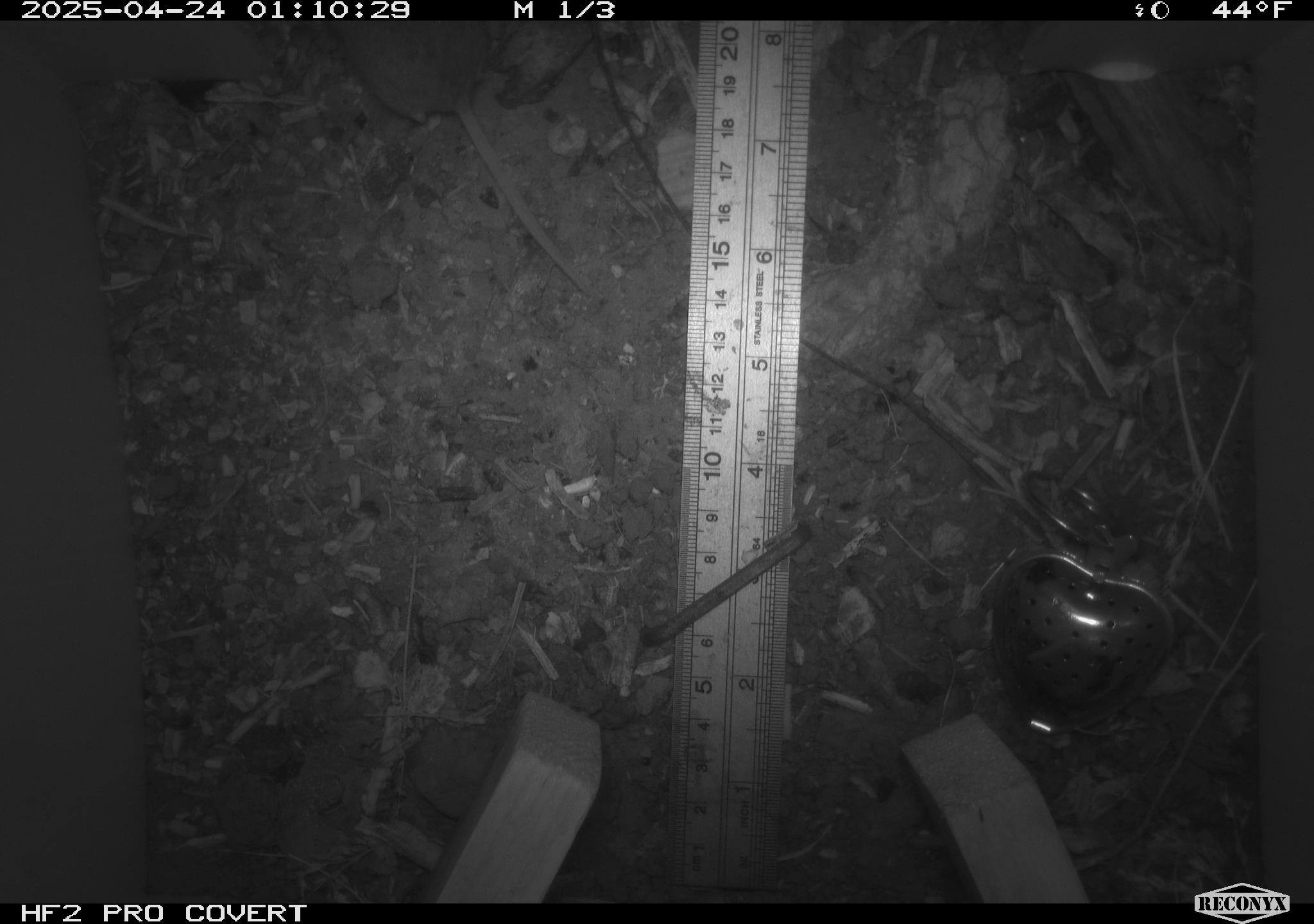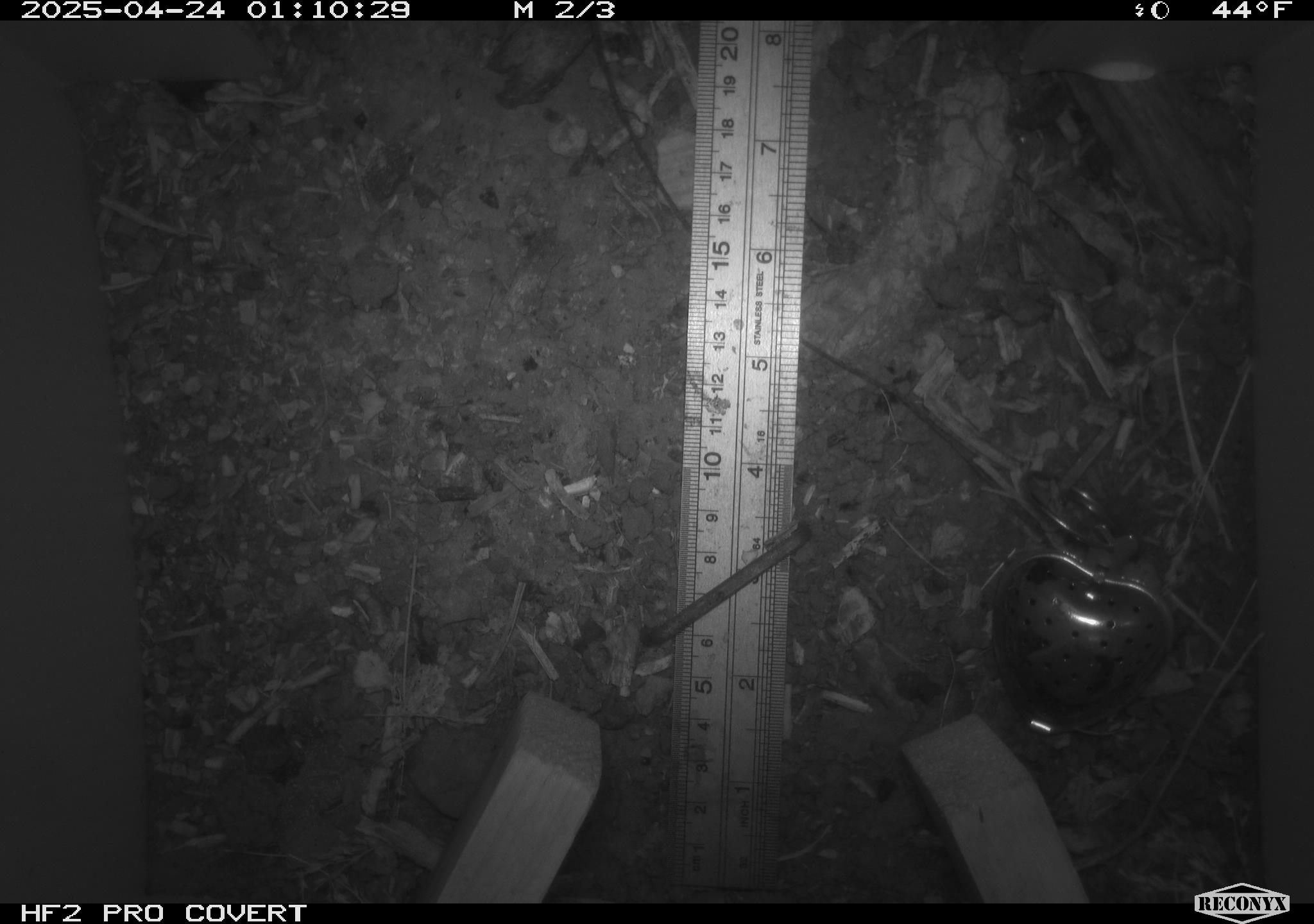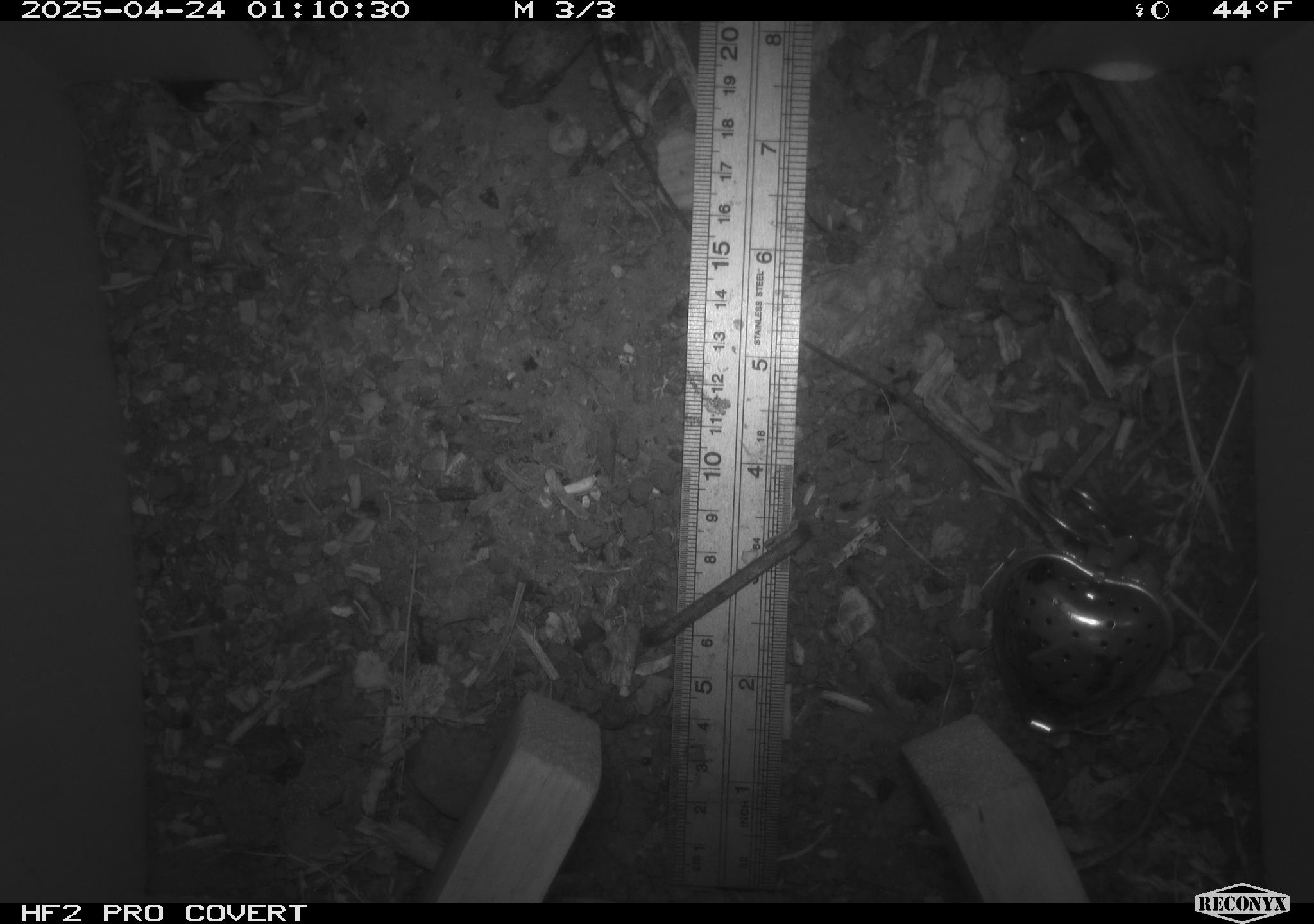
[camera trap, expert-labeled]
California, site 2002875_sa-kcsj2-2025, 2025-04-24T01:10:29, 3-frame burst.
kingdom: Animalia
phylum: Chordata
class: Mammalia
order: Rodentia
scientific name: Rodentia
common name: rodent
Rodent (Rodentia).